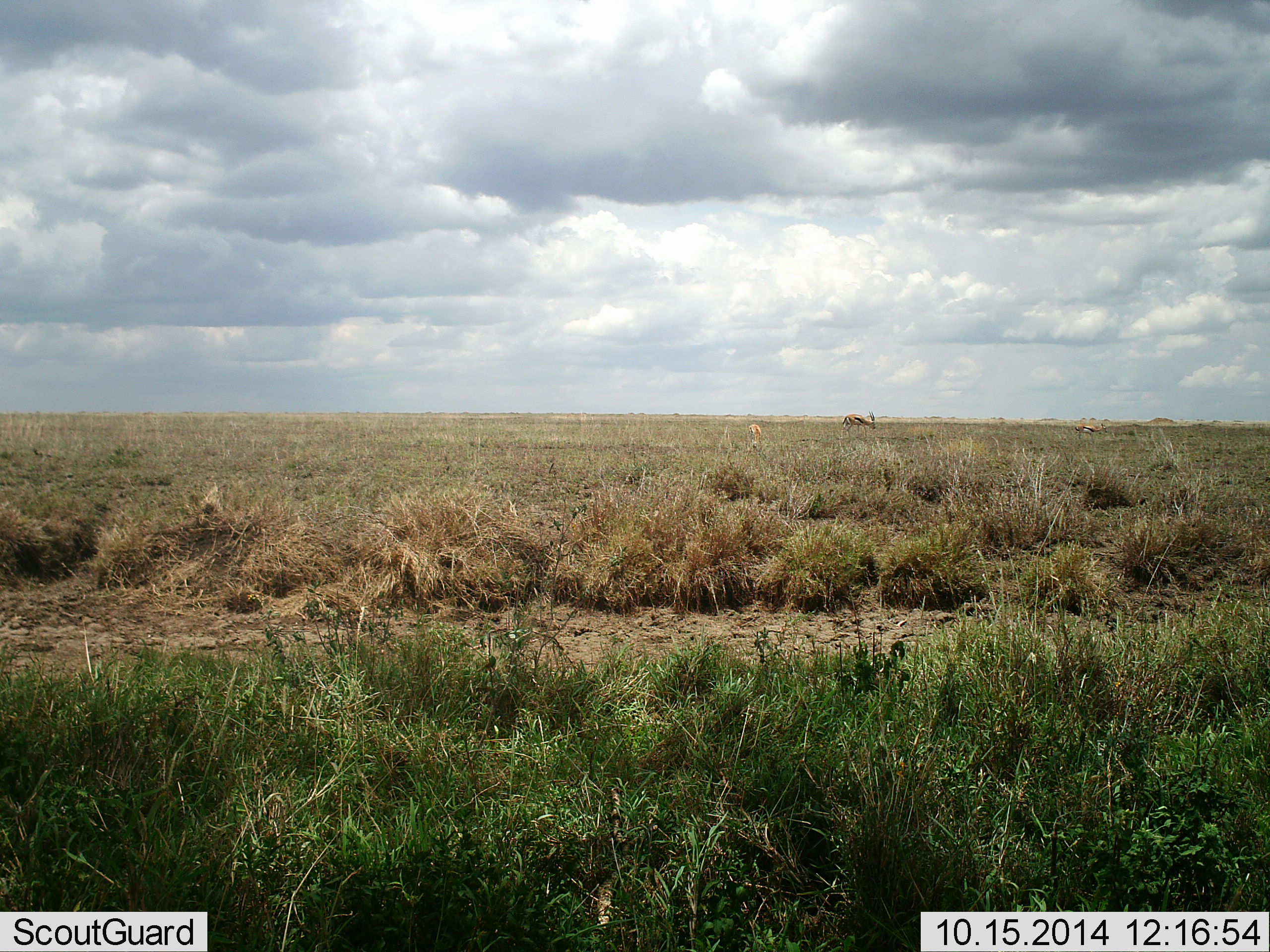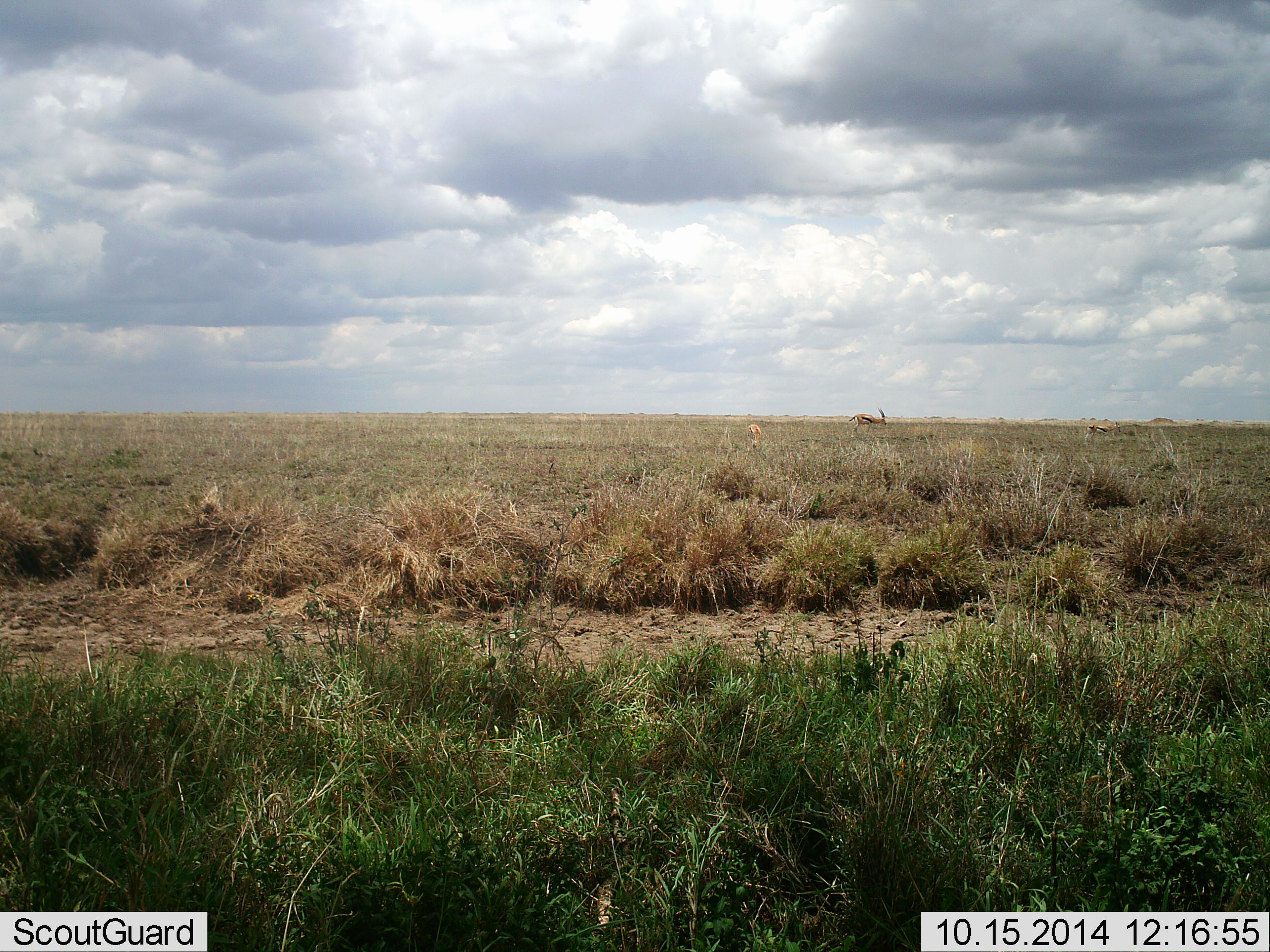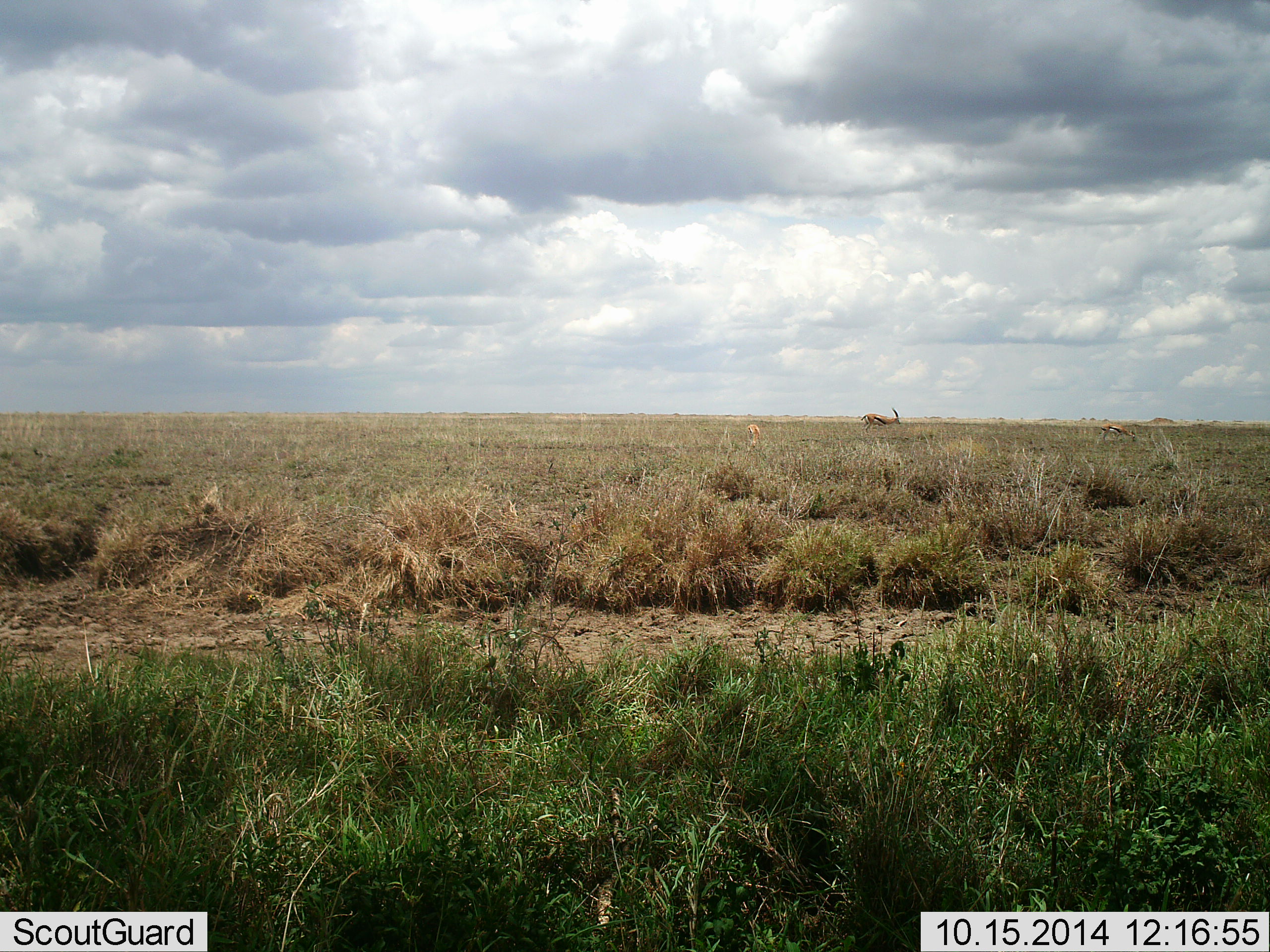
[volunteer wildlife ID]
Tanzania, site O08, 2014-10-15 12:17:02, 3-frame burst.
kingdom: Animalia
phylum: Chordata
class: Mammalia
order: Artiodactyla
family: Bovidae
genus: Eudorcas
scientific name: Eudorcas thomsonii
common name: thomson's gazelle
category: gazellethomsons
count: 2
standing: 9%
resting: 0%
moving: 82%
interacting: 0%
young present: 0%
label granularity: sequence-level